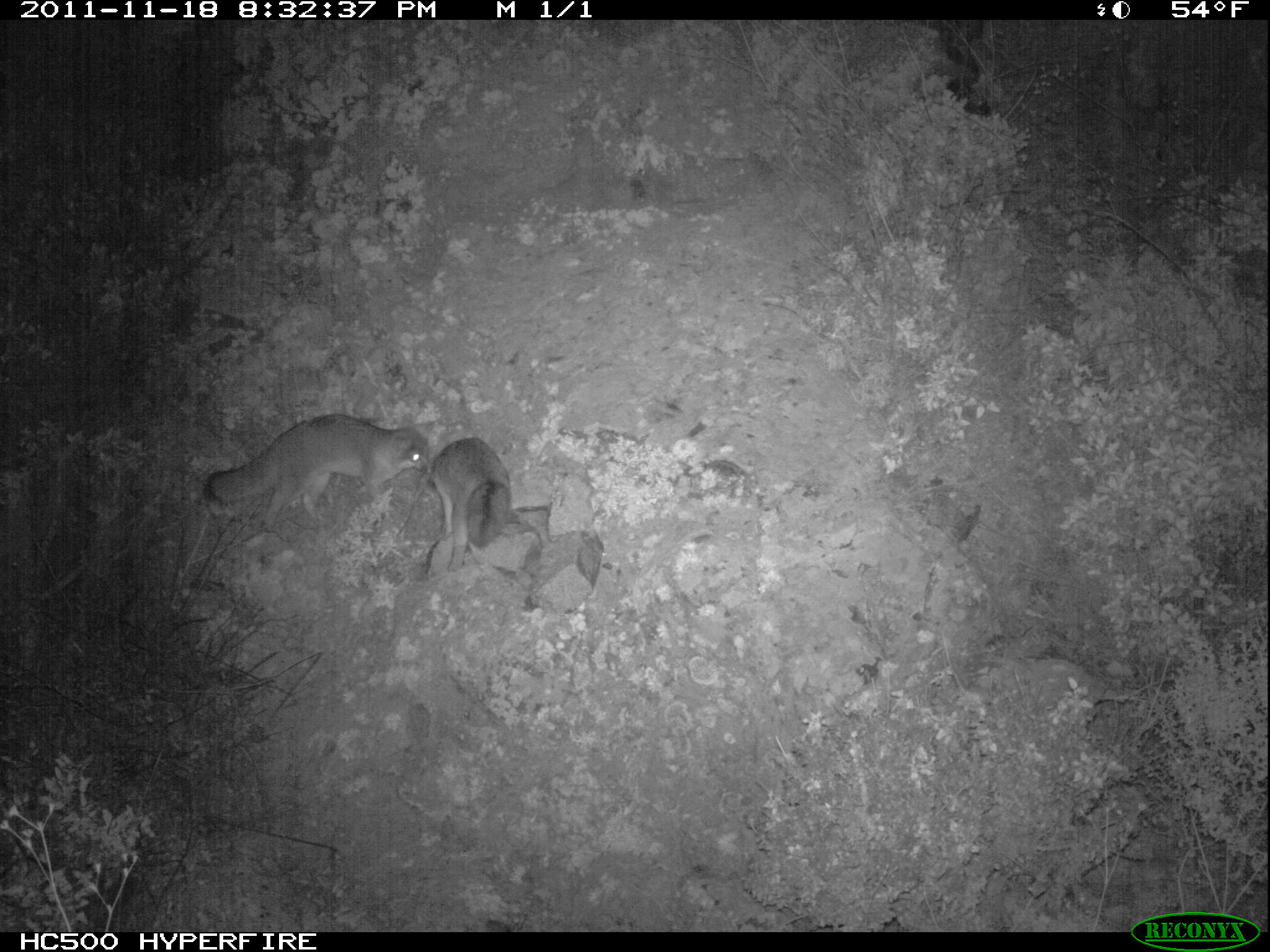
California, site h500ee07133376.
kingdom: Animalia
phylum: Chordata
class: Mammalia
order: Carnivora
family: Canidae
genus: Urocyon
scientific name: Urocyon littoralis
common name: island fox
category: fox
Fox (island fox) (Urocyon littoralis).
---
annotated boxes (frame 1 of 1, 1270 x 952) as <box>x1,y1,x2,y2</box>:
fox: <box>202,412,435,522</box>; <box>426,436,511,574</box>